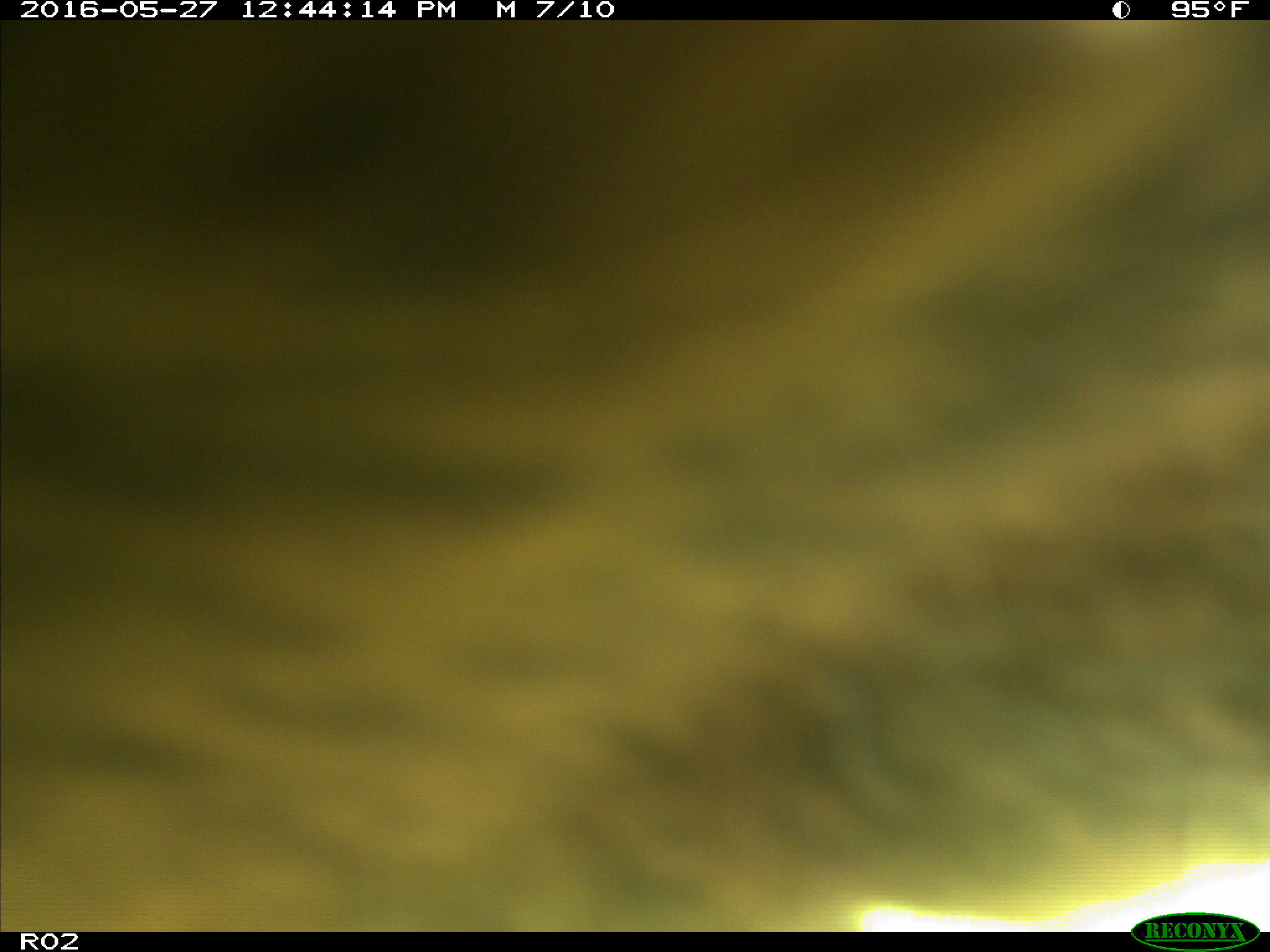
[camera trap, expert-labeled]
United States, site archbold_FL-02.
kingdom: Animalia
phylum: Chordata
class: Mammalia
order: Artiodactyla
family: Bovidae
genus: Bos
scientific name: Bos taurus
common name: domestic cow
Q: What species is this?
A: Bos taurus (domestic cow).